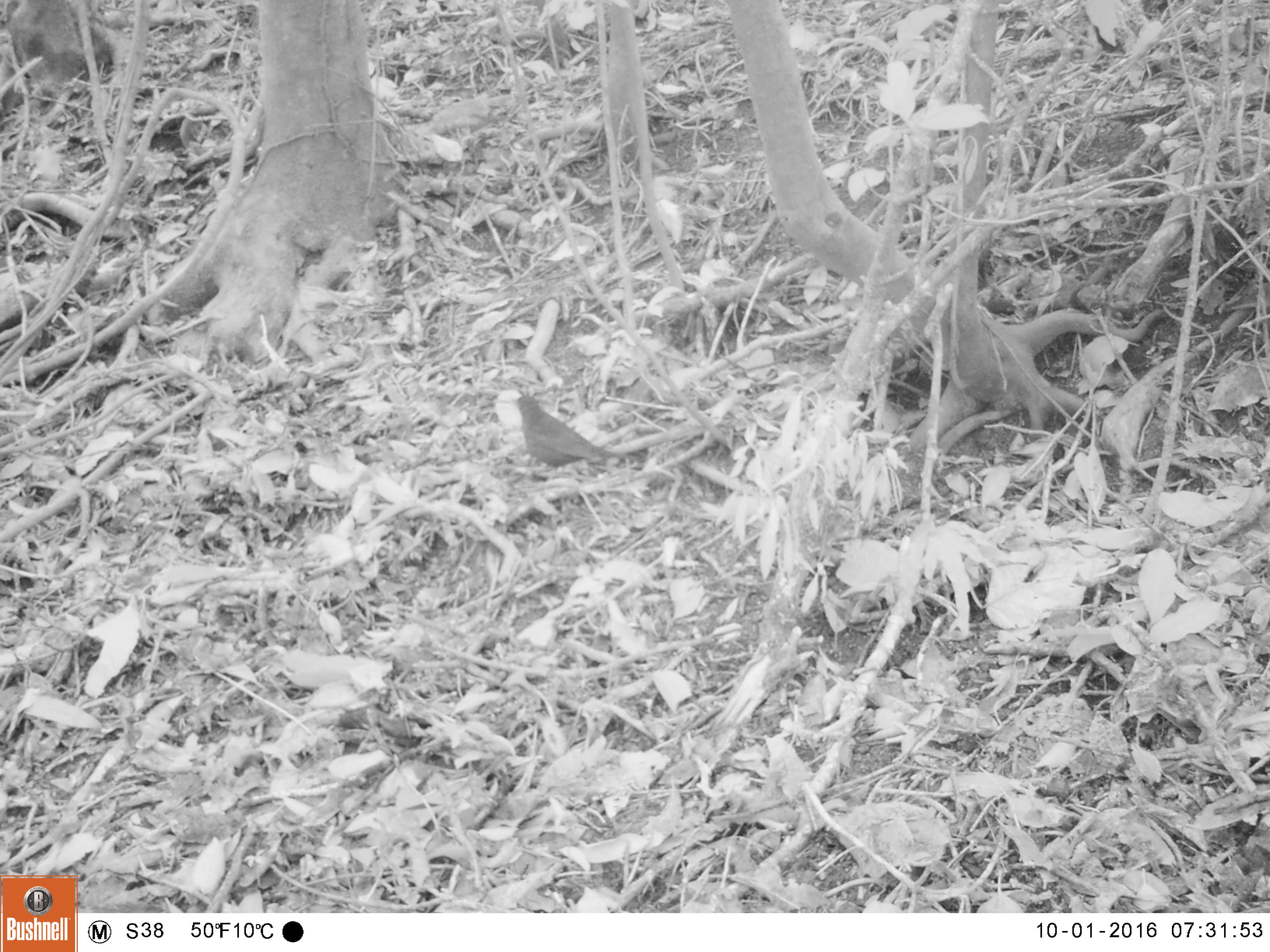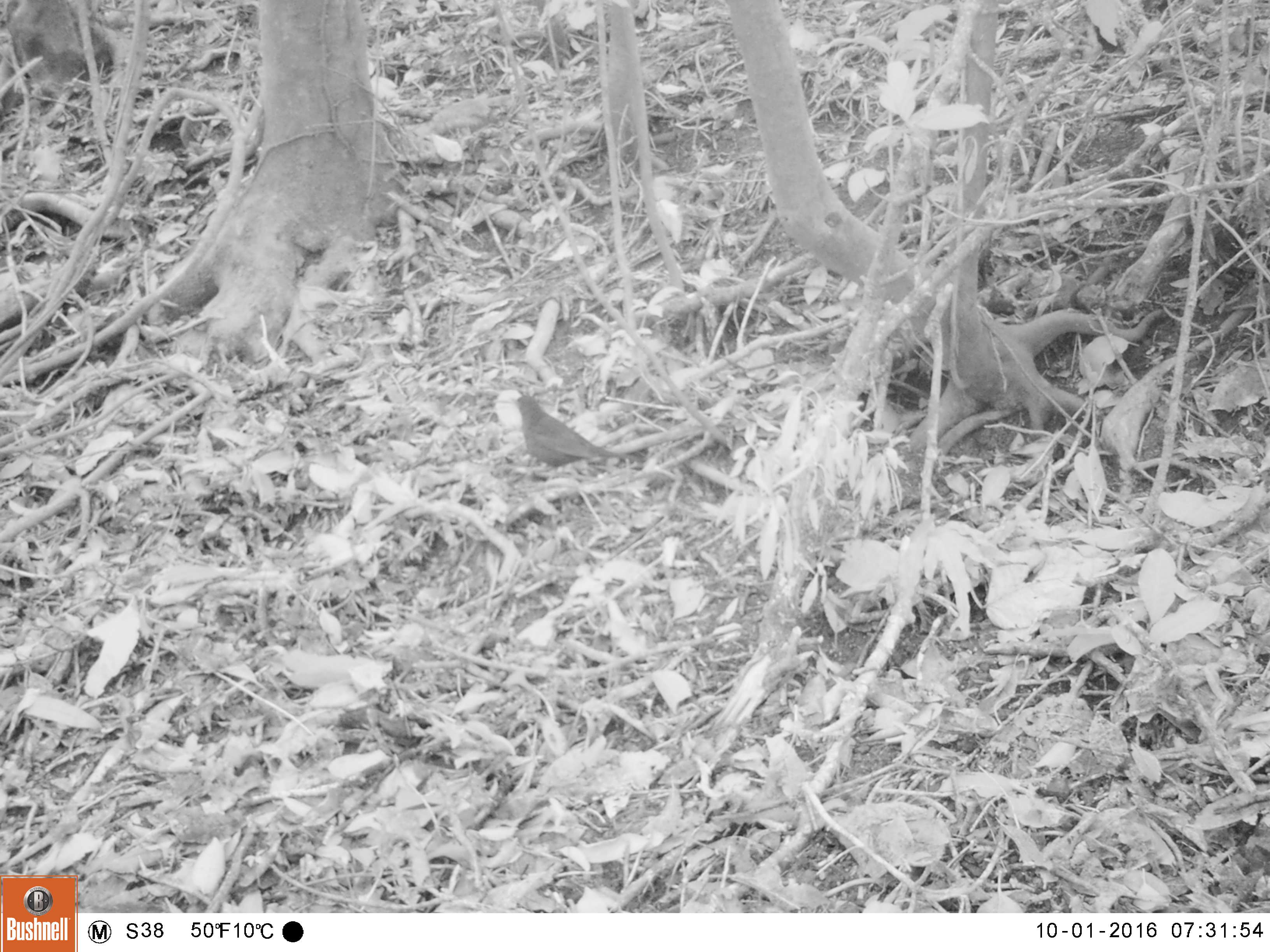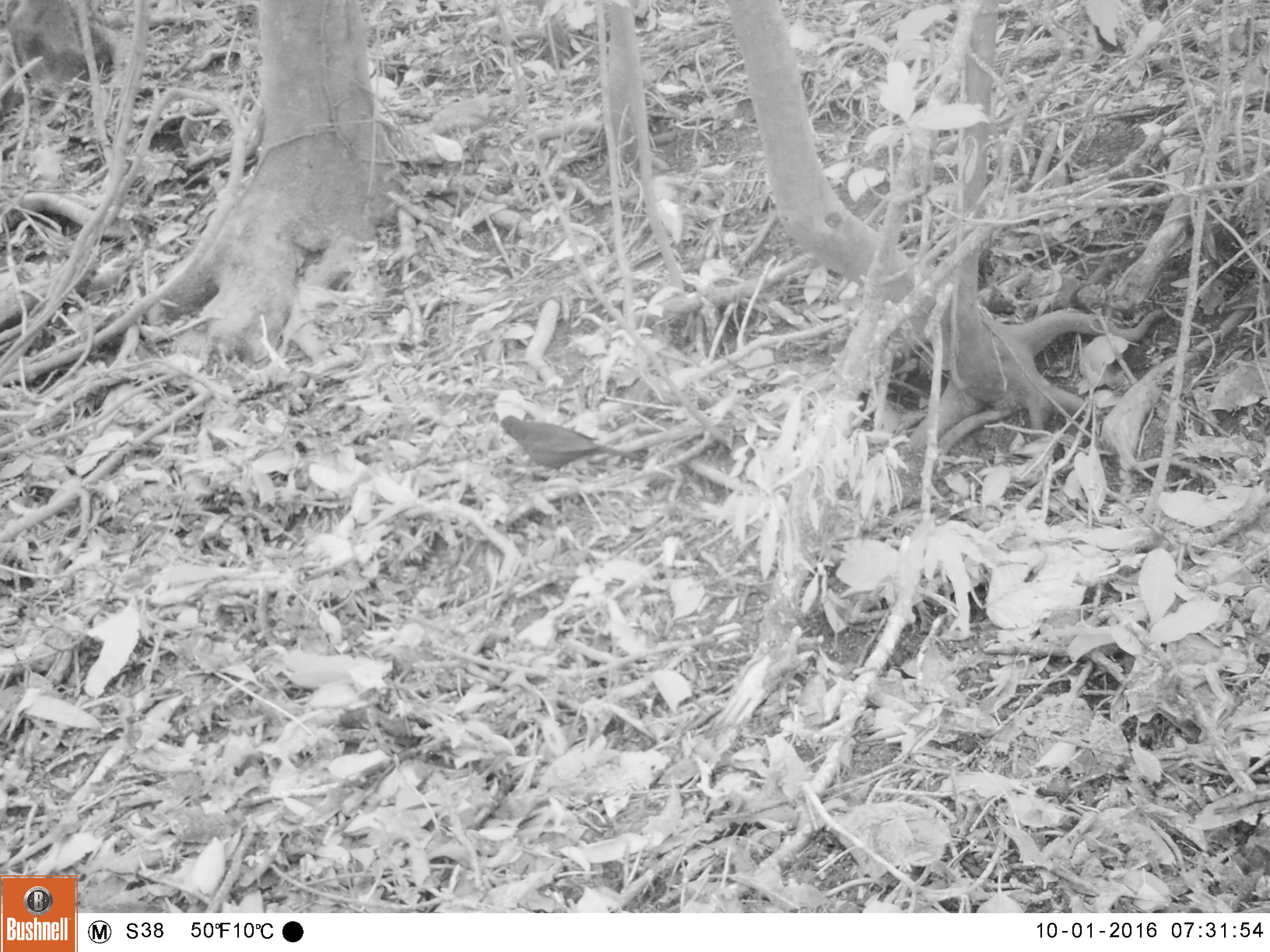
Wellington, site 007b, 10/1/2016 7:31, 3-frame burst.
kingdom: Animalia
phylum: Chordata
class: Aves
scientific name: Aves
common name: bird